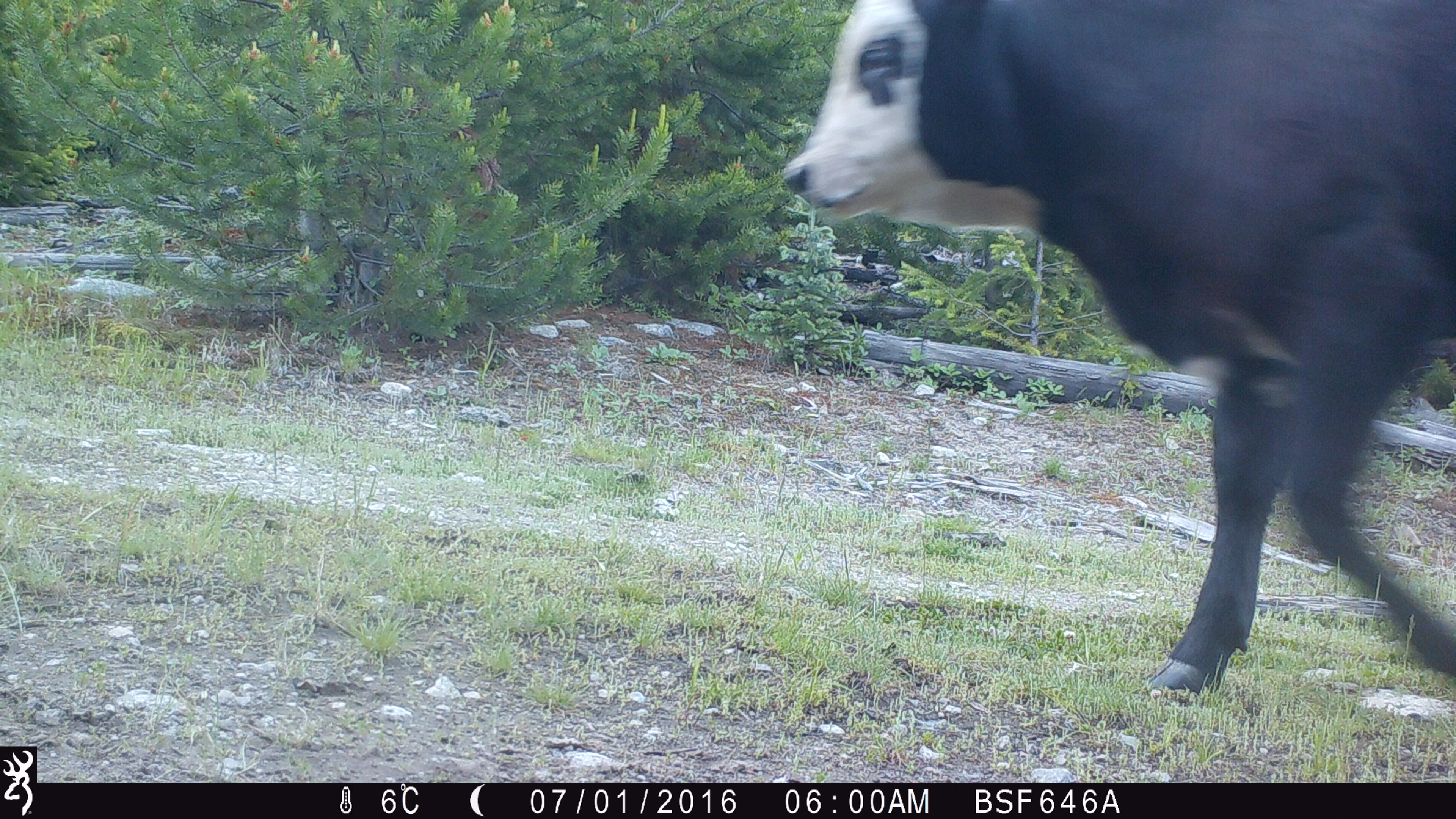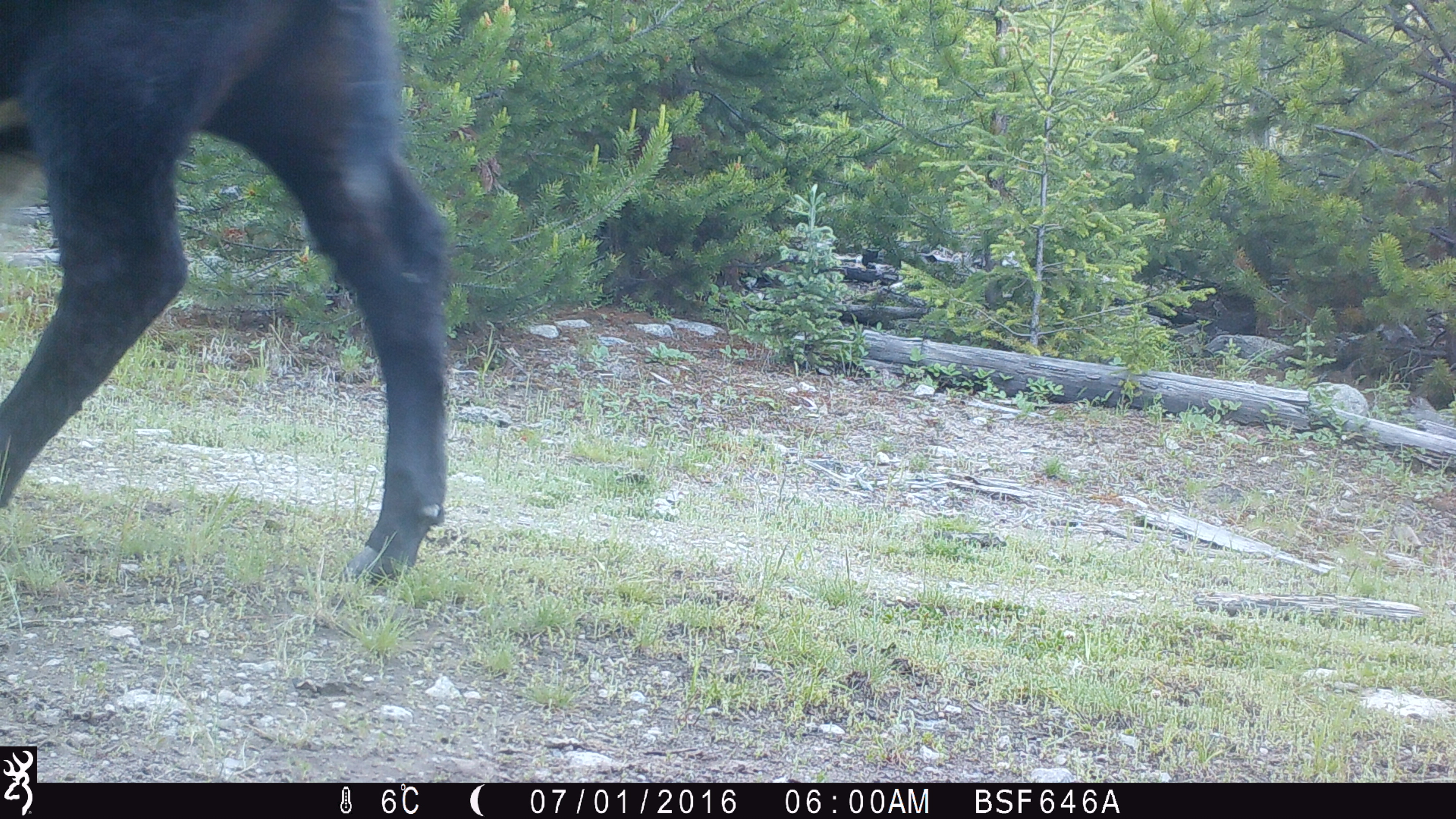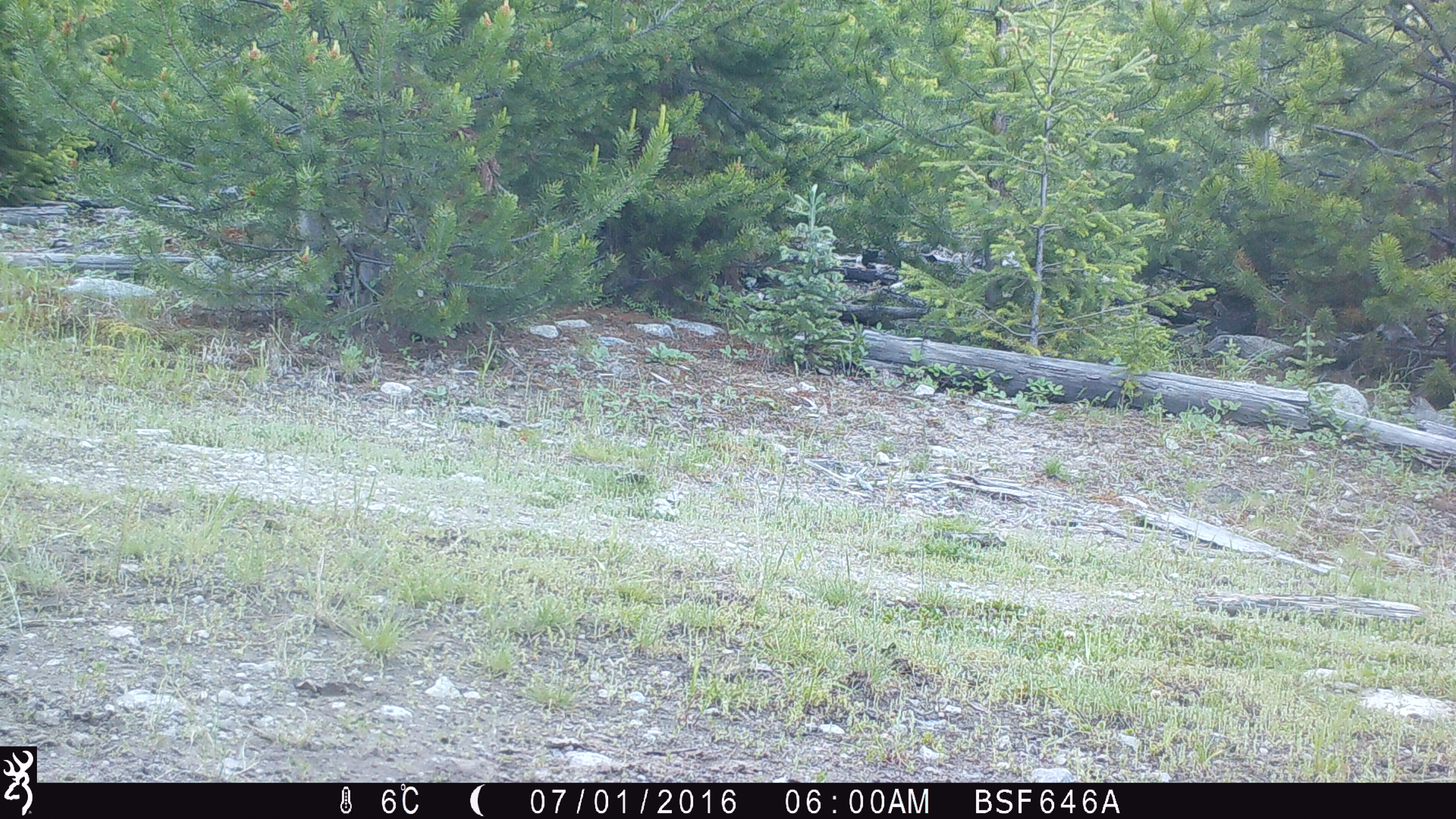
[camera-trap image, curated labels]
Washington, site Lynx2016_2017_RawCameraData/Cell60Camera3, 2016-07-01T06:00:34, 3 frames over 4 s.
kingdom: Animalia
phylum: Chordata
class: Mammalia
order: Artiodactyla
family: Bovidae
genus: Bos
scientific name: Bos taurus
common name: domestic cattle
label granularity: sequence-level